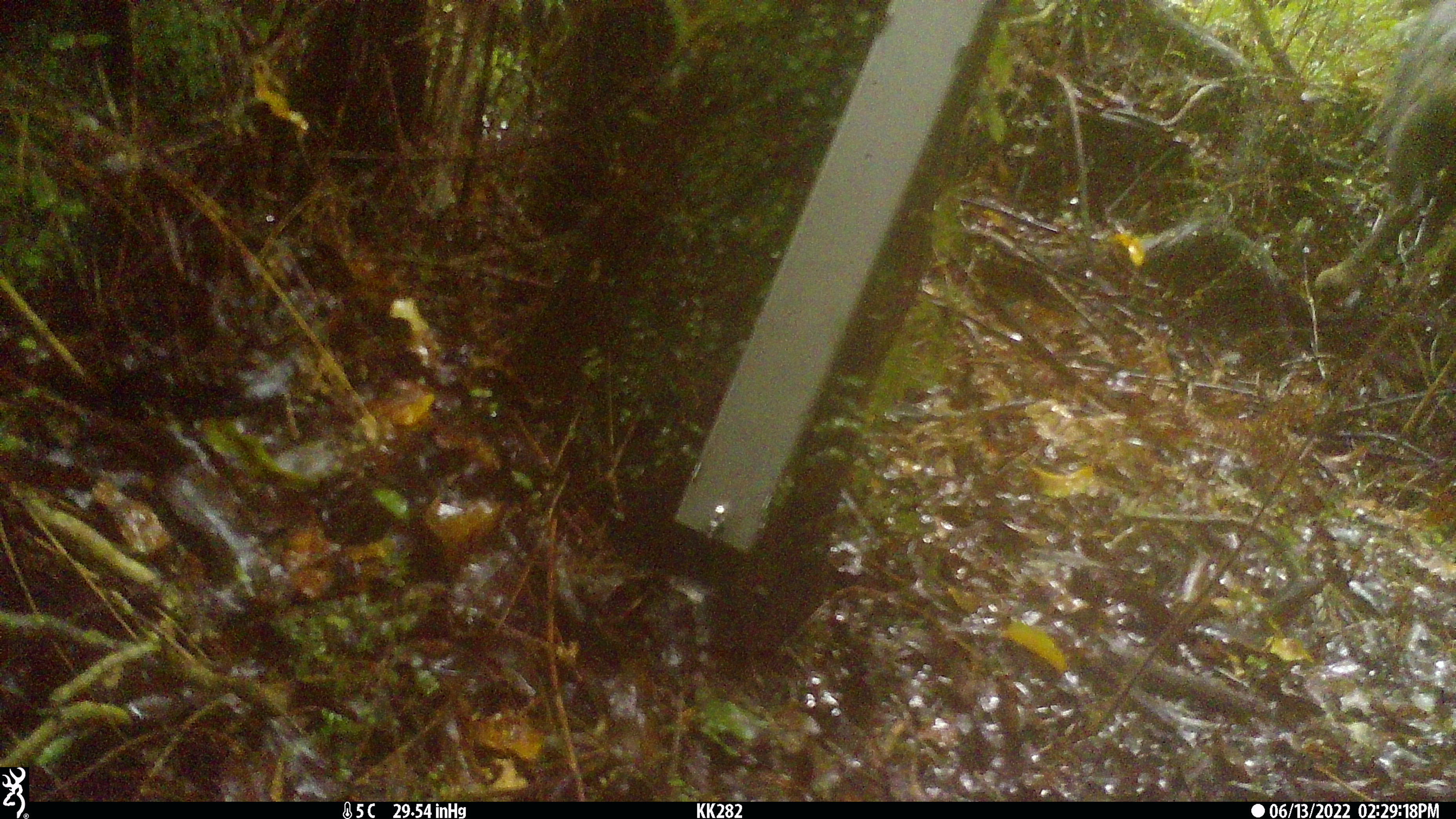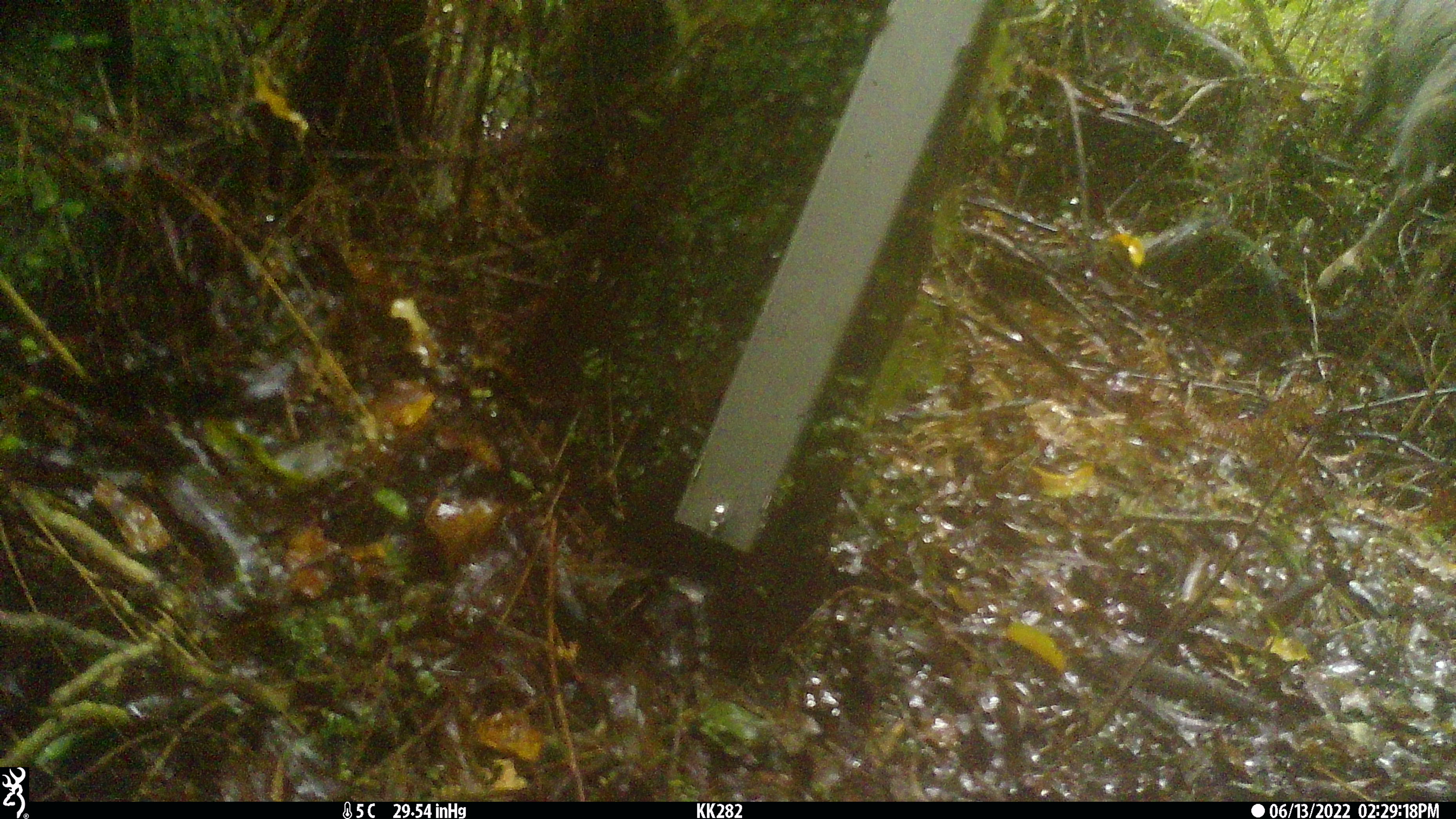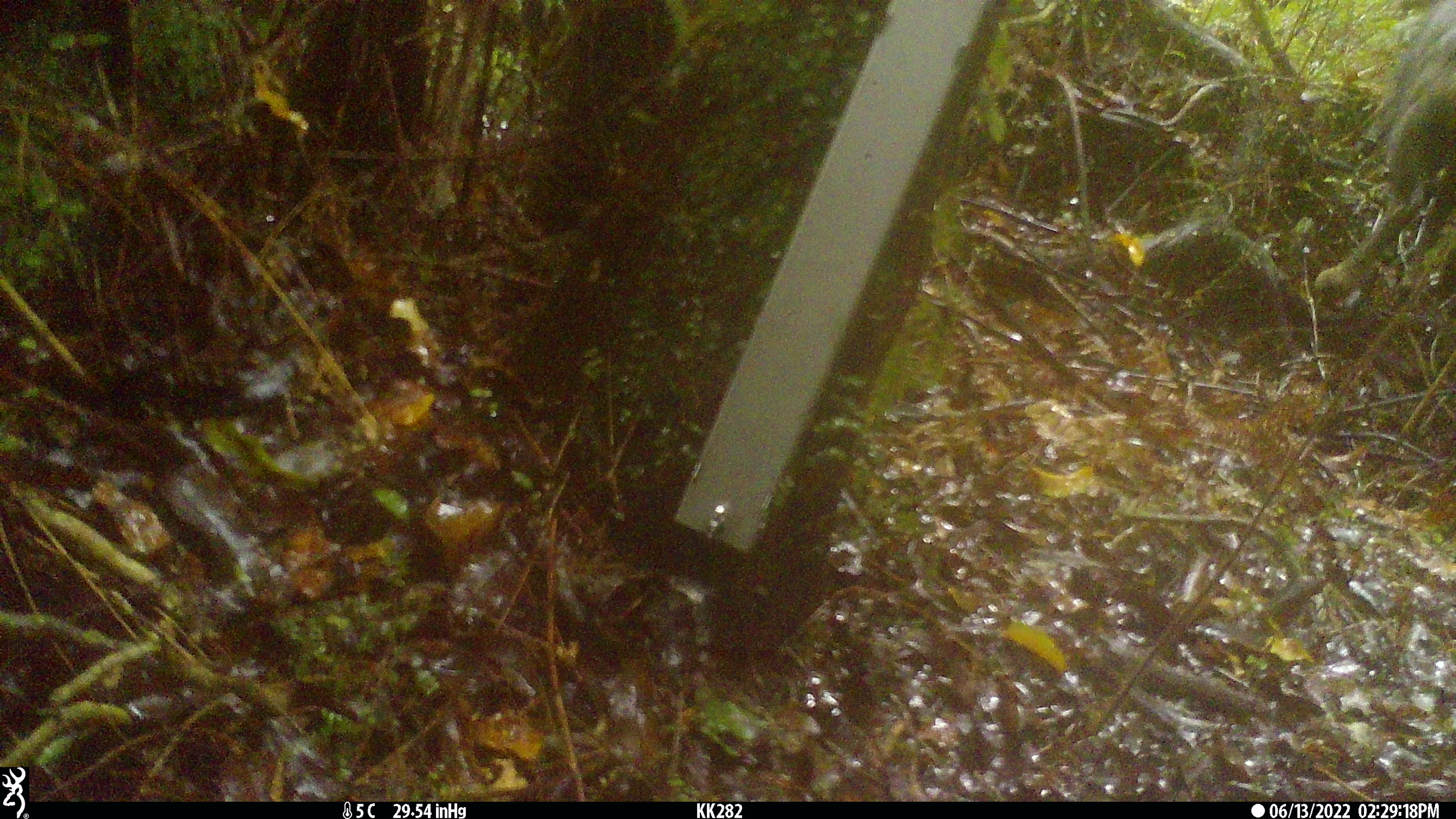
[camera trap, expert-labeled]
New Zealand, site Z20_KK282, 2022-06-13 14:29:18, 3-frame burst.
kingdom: Animalia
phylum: Chordata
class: Mammalia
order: Artiodactyla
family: Bovidae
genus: Rupicapra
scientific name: Rupicapra rupicapra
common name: alpine chamois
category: chamois